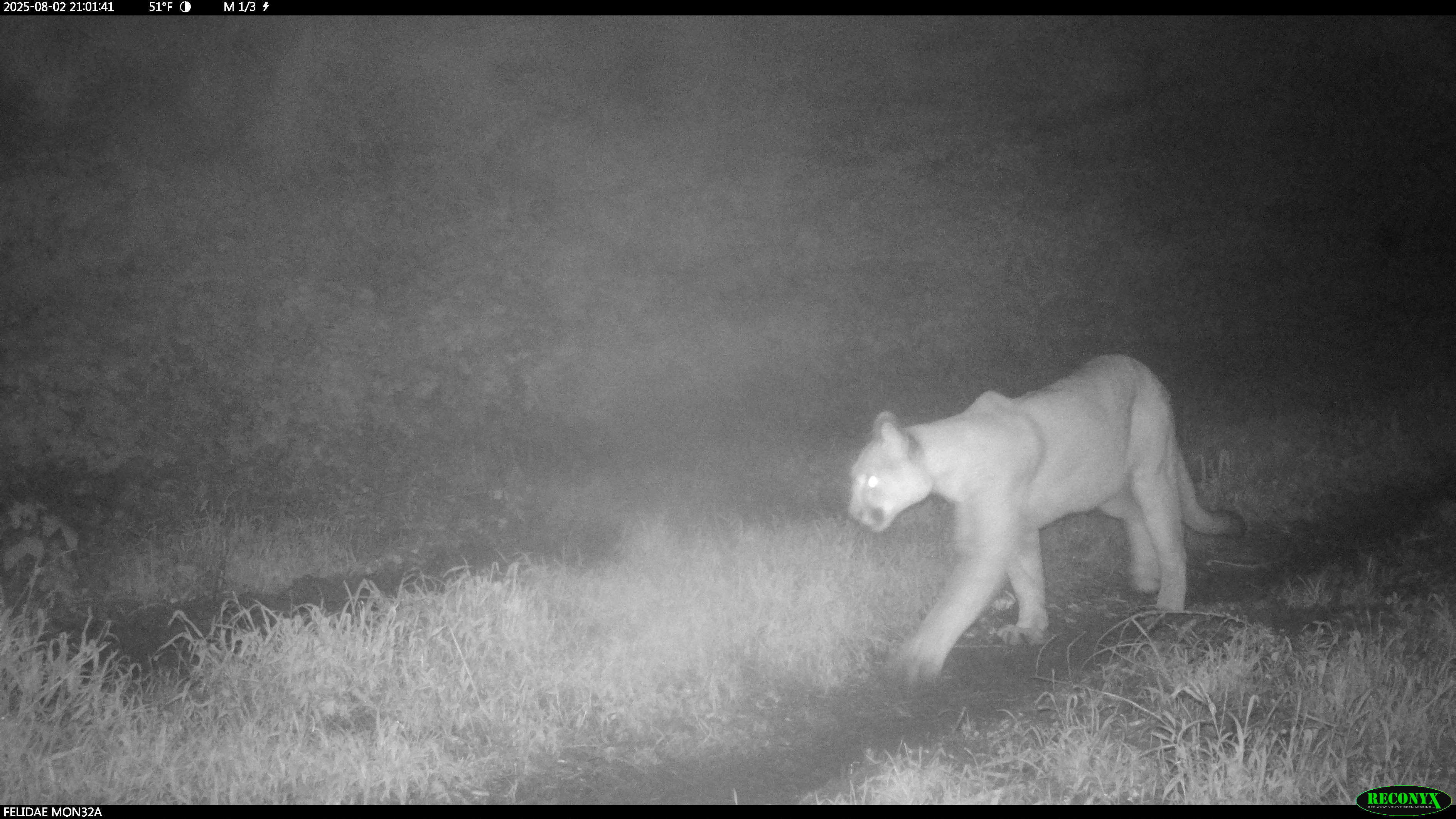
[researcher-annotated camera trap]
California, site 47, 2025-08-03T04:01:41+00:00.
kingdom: Animalia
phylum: Chordata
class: Mammalia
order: Carnivora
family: Felidae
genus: Puma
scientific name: Puma concolor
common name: puma